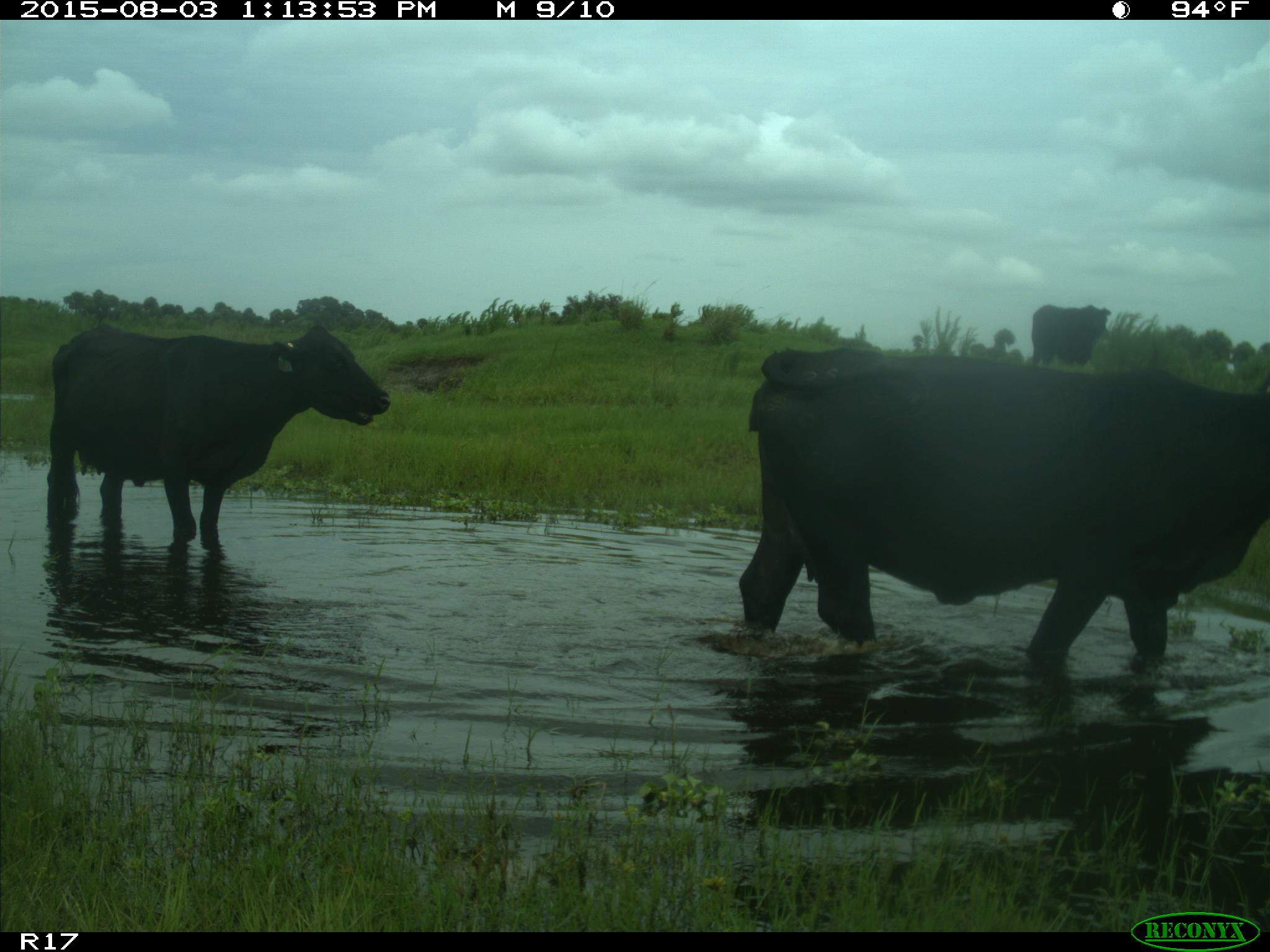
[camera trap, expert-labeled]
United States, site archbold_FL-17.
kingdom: Animalia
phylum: Chordata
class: Mammalia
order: Artiodactyla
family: Bovidae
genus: Bos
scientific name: Bos taurus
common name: domestic cow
Bos taurus (domestic cow).